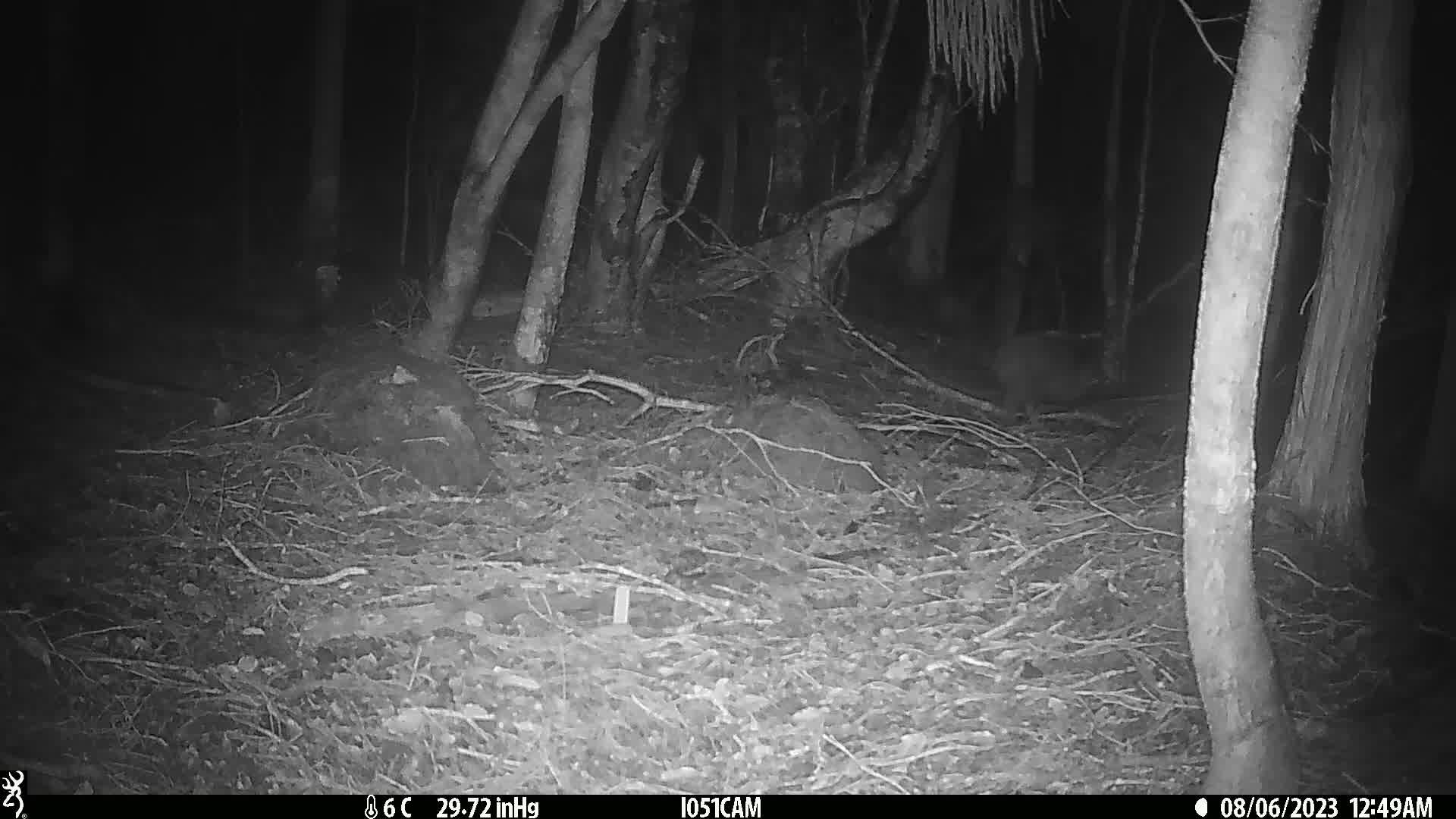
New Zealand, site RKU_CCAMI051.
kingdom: Animalia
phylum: Chordata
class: Aves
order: Apterygiformes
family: Apterygidae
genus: Apteryx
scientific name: Apteryx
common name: kiwi